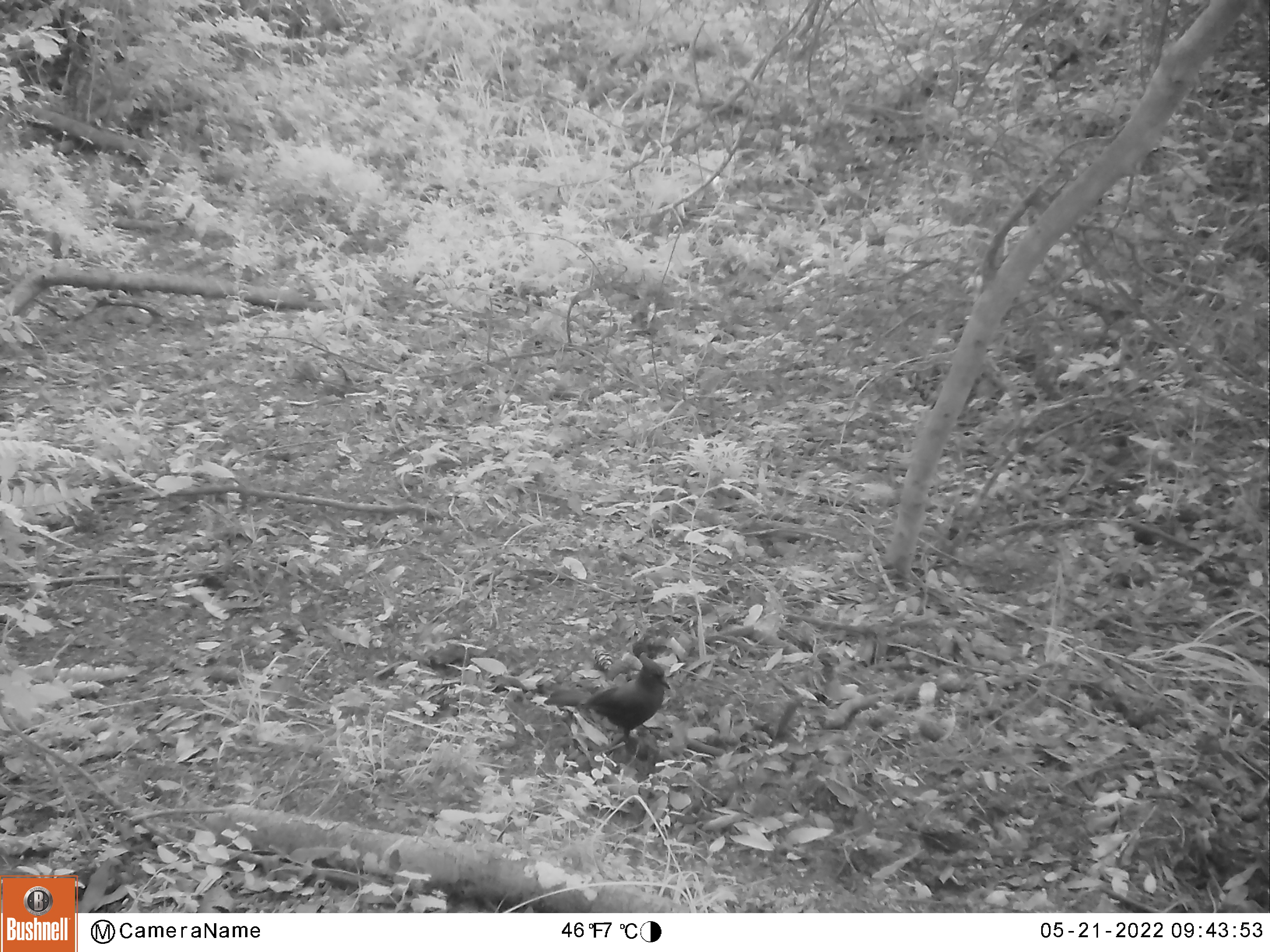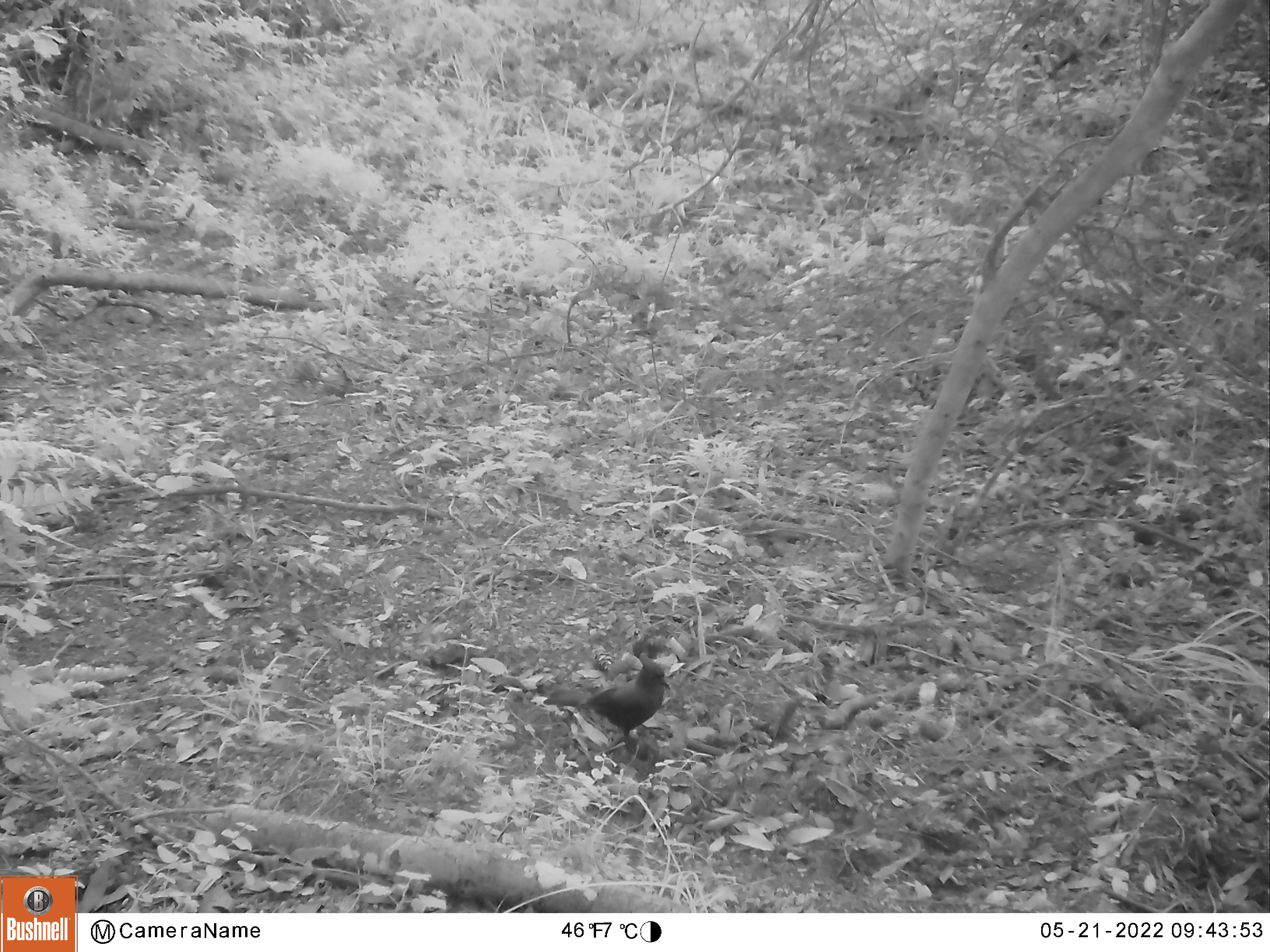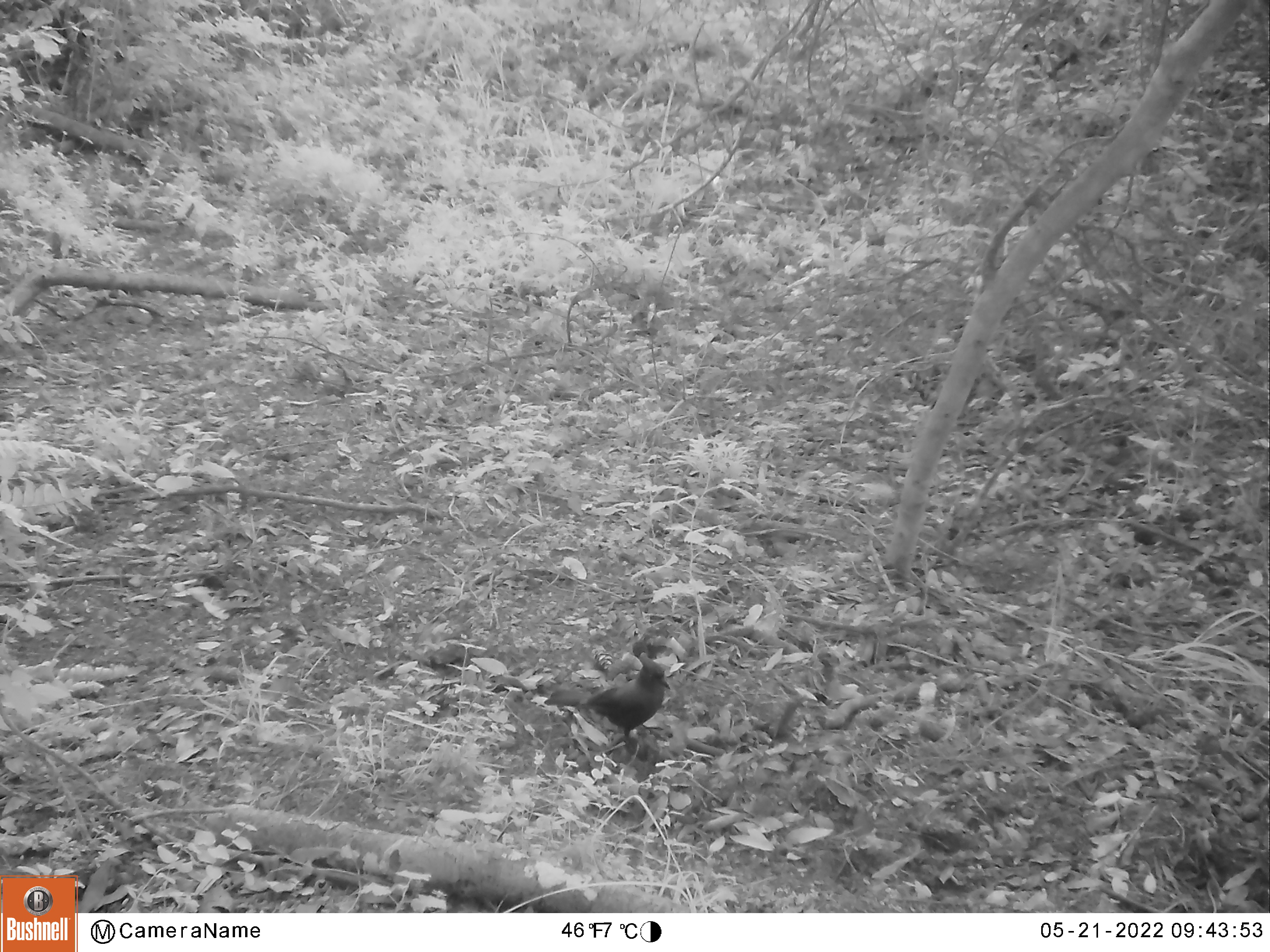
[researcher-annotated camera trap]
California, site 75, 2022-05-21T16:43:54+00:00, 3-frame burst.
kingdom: Animalia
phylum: Chordata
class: Aves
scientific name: Aves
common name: bird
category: unknown bird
Unknown bird (bird) (Aves).